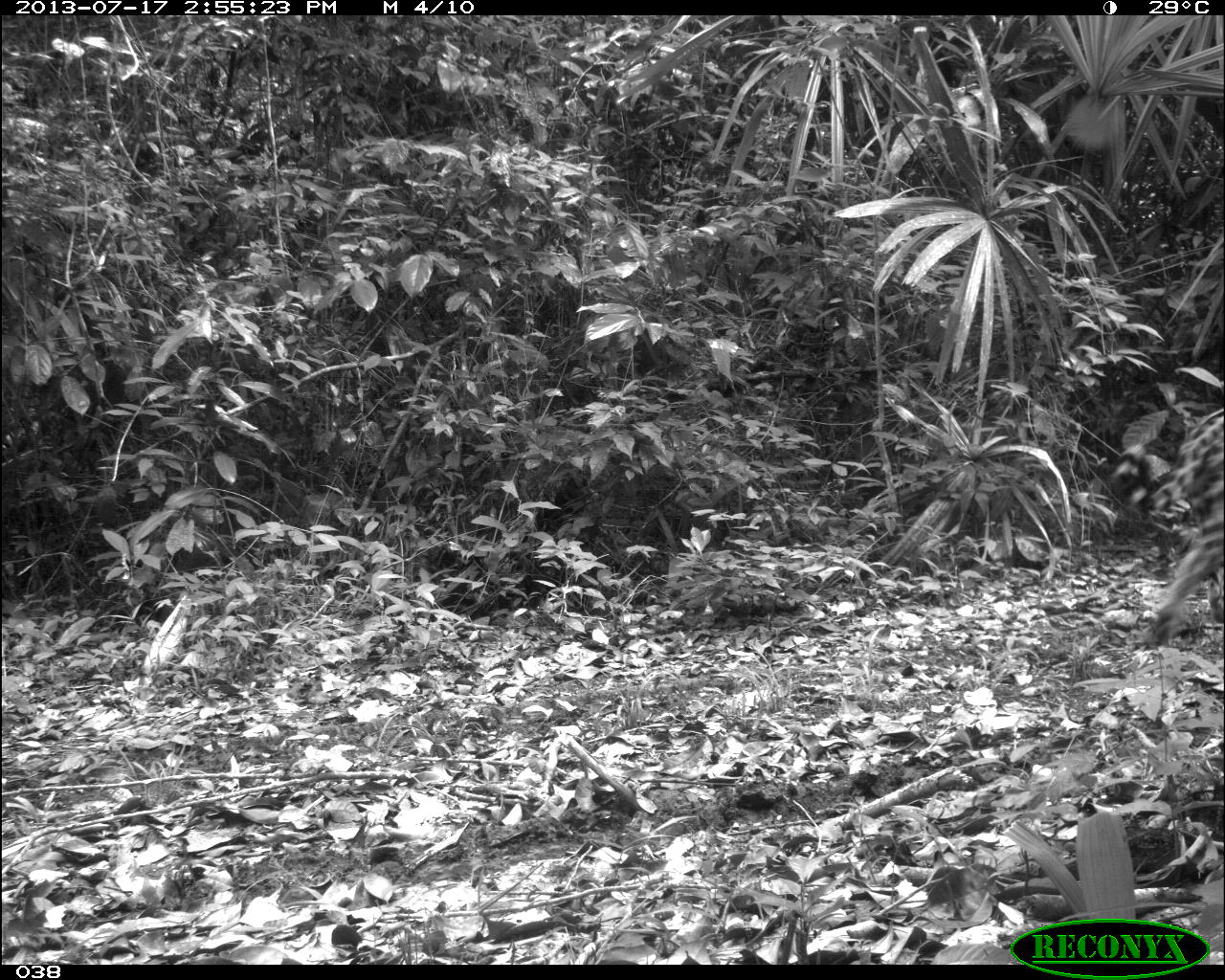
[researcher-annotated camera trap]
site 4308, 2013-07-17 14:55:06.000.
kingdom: Animalia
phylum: Chordata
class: Mammalia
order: Carnivora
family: Felidae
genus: Panthera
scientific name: Panthera onca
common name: jaguar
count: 1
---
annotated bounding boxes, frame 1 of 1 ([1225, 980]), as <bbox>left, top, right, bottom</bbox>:
panthera onca: <bbox>1108, 402, 1225, 650</bbox>